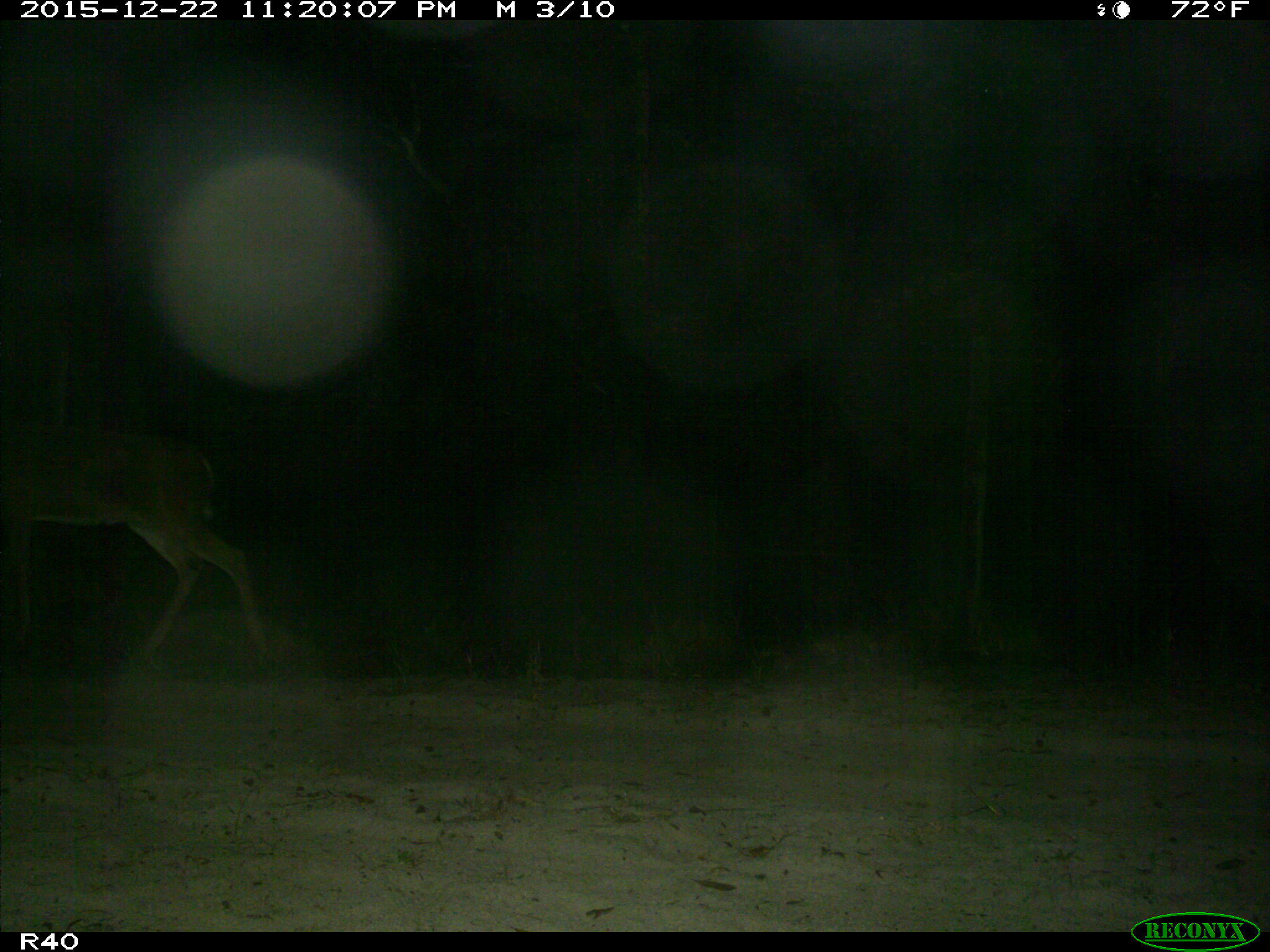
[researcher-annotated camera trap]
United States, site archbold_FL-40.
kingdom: Animalia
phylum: Chordata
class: Mammalia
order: Artiodactyla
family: Cervidae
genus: Odocoileus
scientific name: Odocoileus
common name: deer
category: unidentified deer